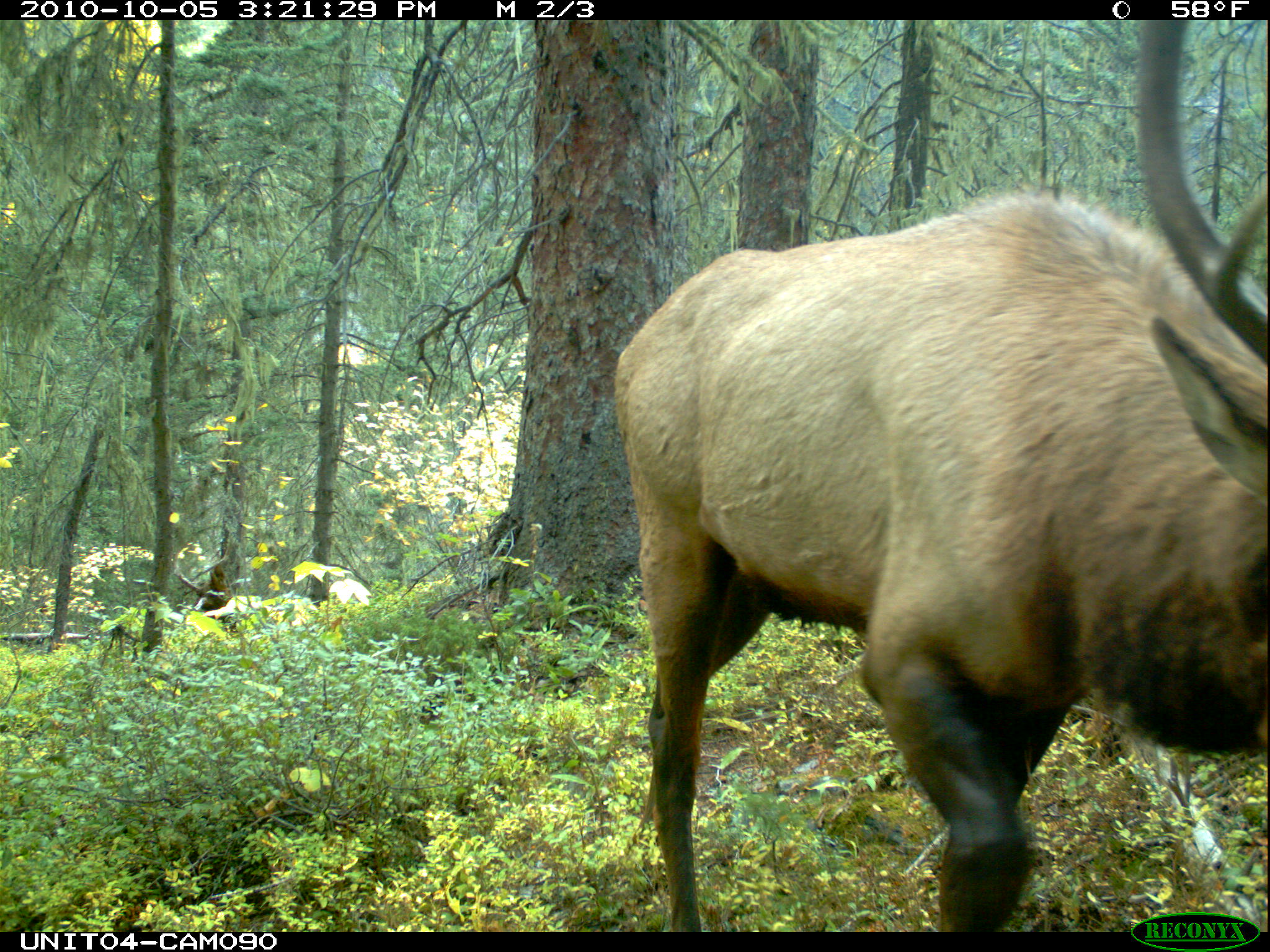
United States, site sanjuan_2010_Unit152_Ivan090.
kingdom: Animalia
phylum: Chordata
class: Mammalia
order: Artiodactyla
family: Cervidae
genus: Cervus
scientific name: Cervus elaphus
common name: red deer